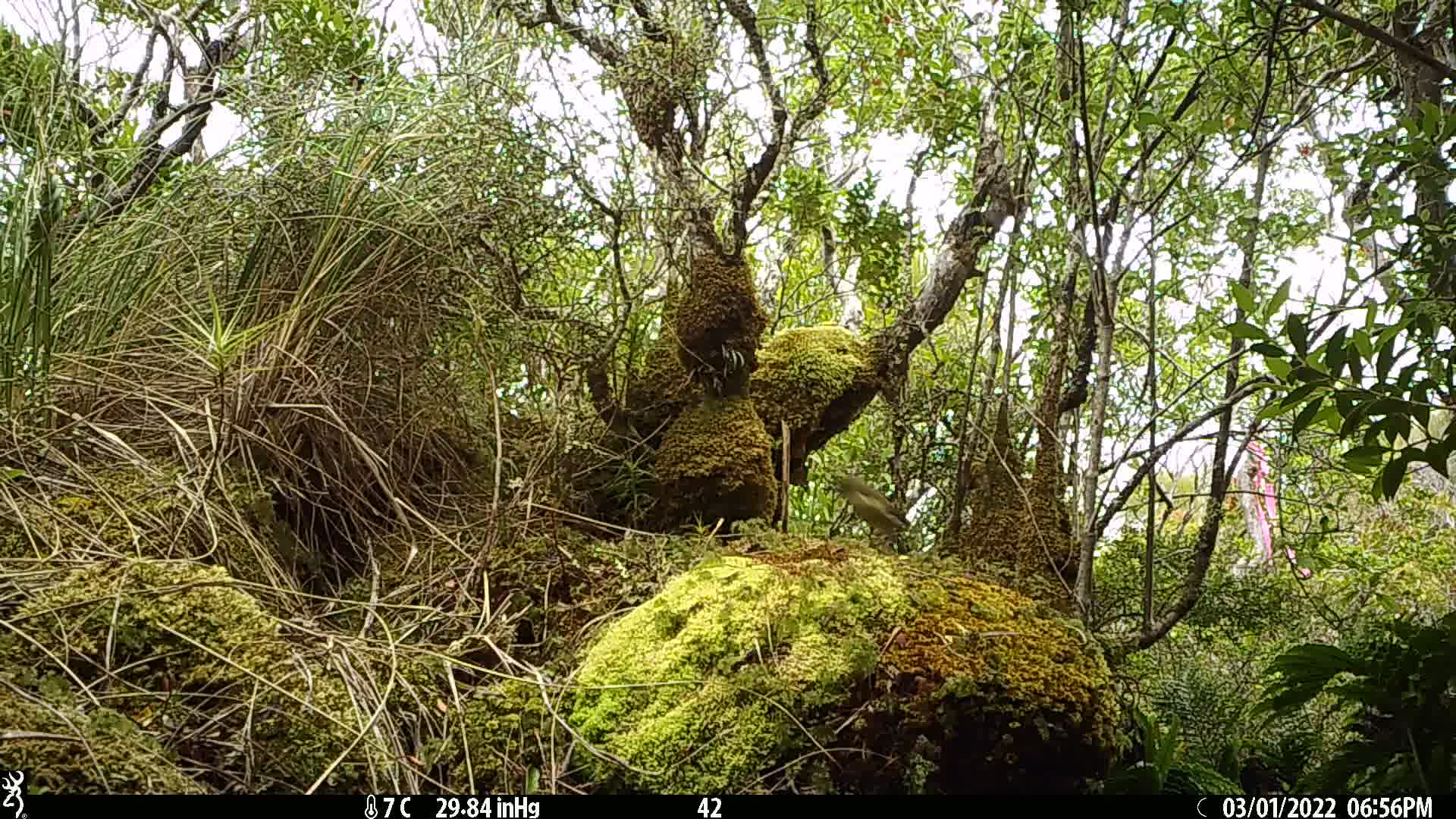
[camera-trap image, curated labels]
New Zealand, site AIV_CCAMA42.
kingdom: Animalia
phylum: Chordata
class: Aves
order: Passeriformes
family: Meliphagidae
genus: Anthornis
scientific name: Anthornis melanura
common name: new zealand bellbird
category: bellbird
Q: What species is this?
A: Bellbird (new zealand bellbird) (Anthornis melanura).